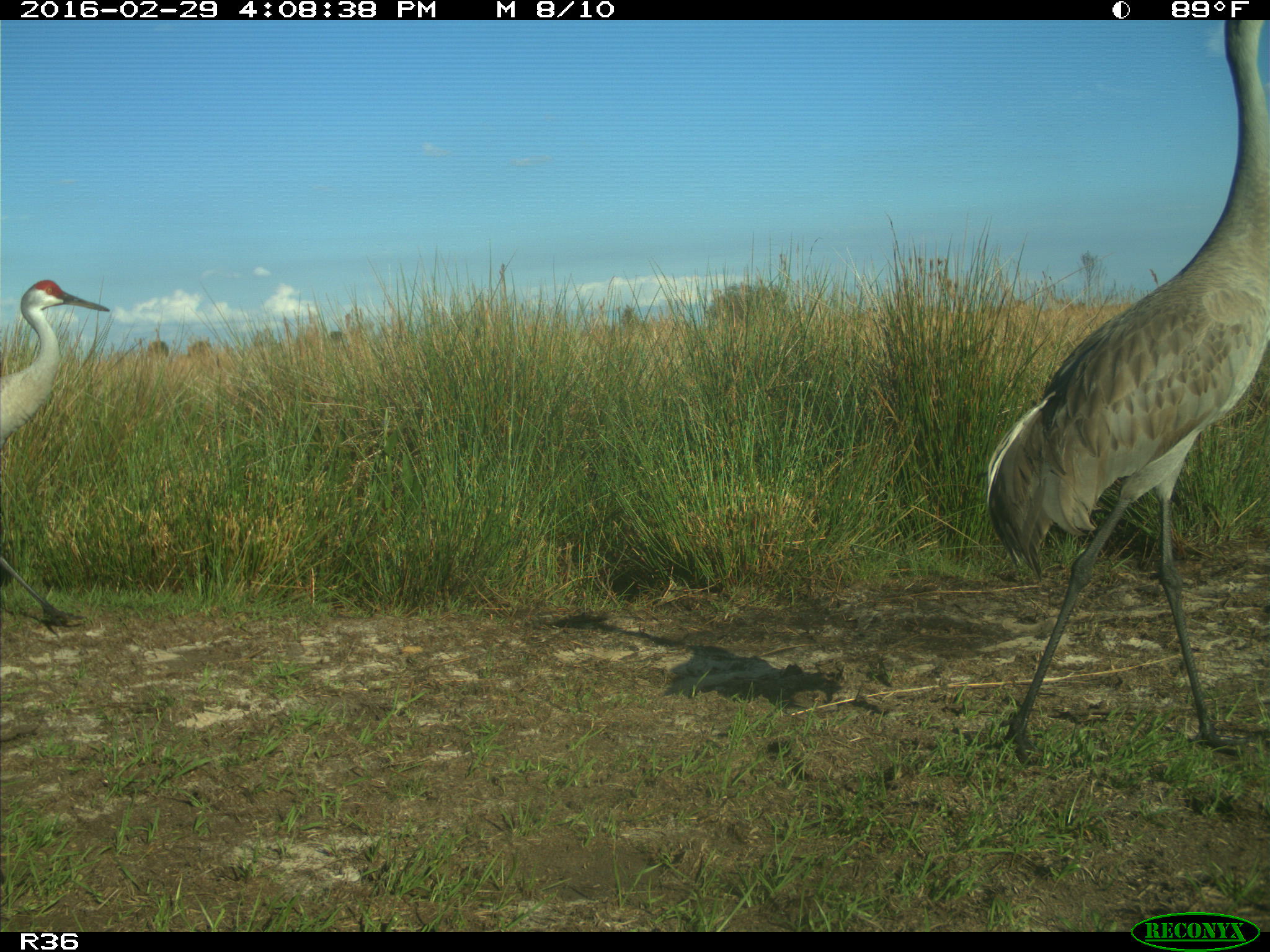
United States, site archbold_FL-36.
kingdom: Animalia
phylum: Chordata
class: Aves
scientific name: Aves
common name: birds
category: unidentified bird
Unidentified bird (birds) (Aves).